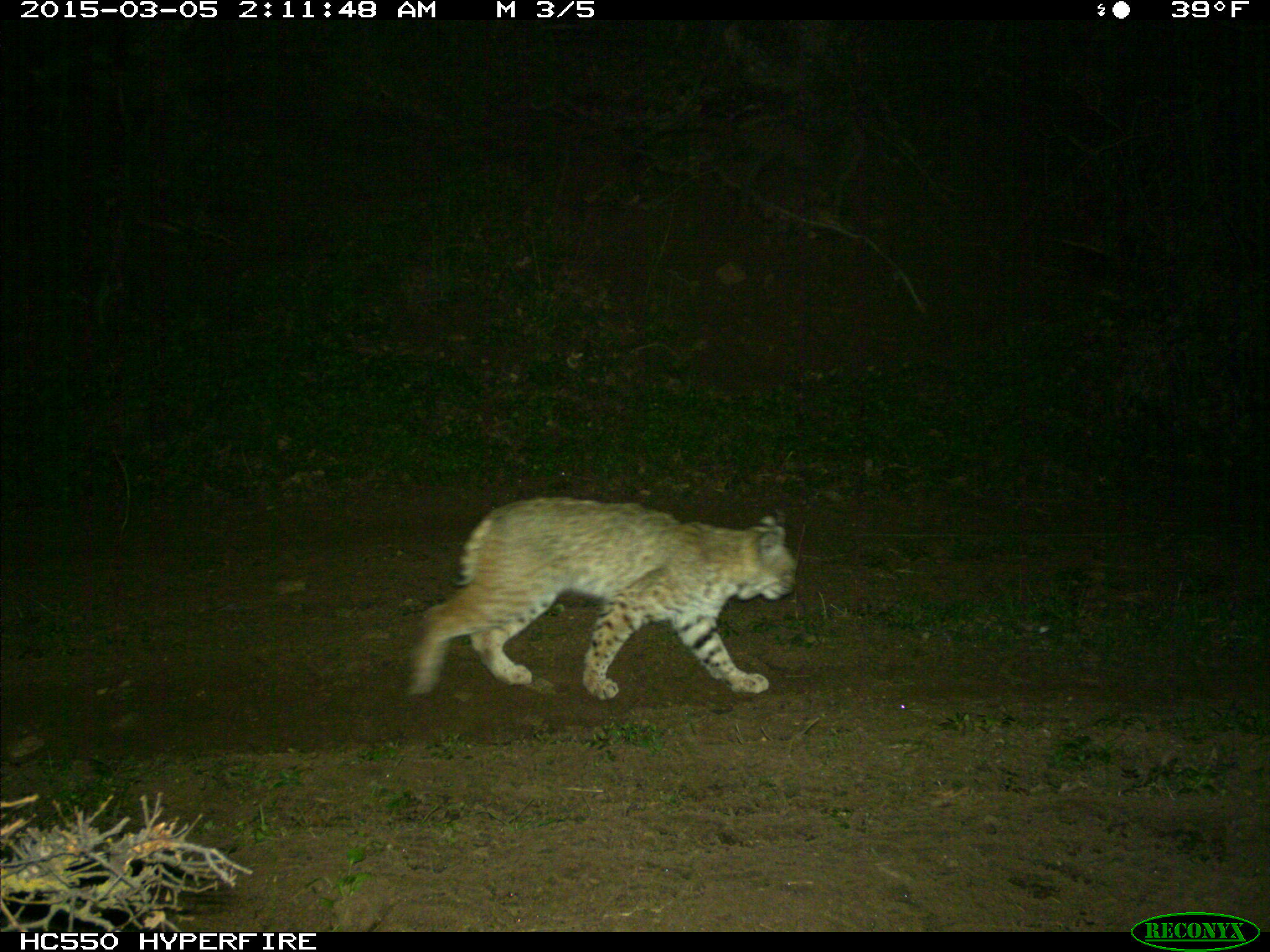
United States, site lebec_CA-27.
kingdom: Animalia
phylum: Chordata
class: Mammalia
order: Carnivora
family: Felidae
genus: Lynx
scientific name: Lynx rufus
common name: bobcat